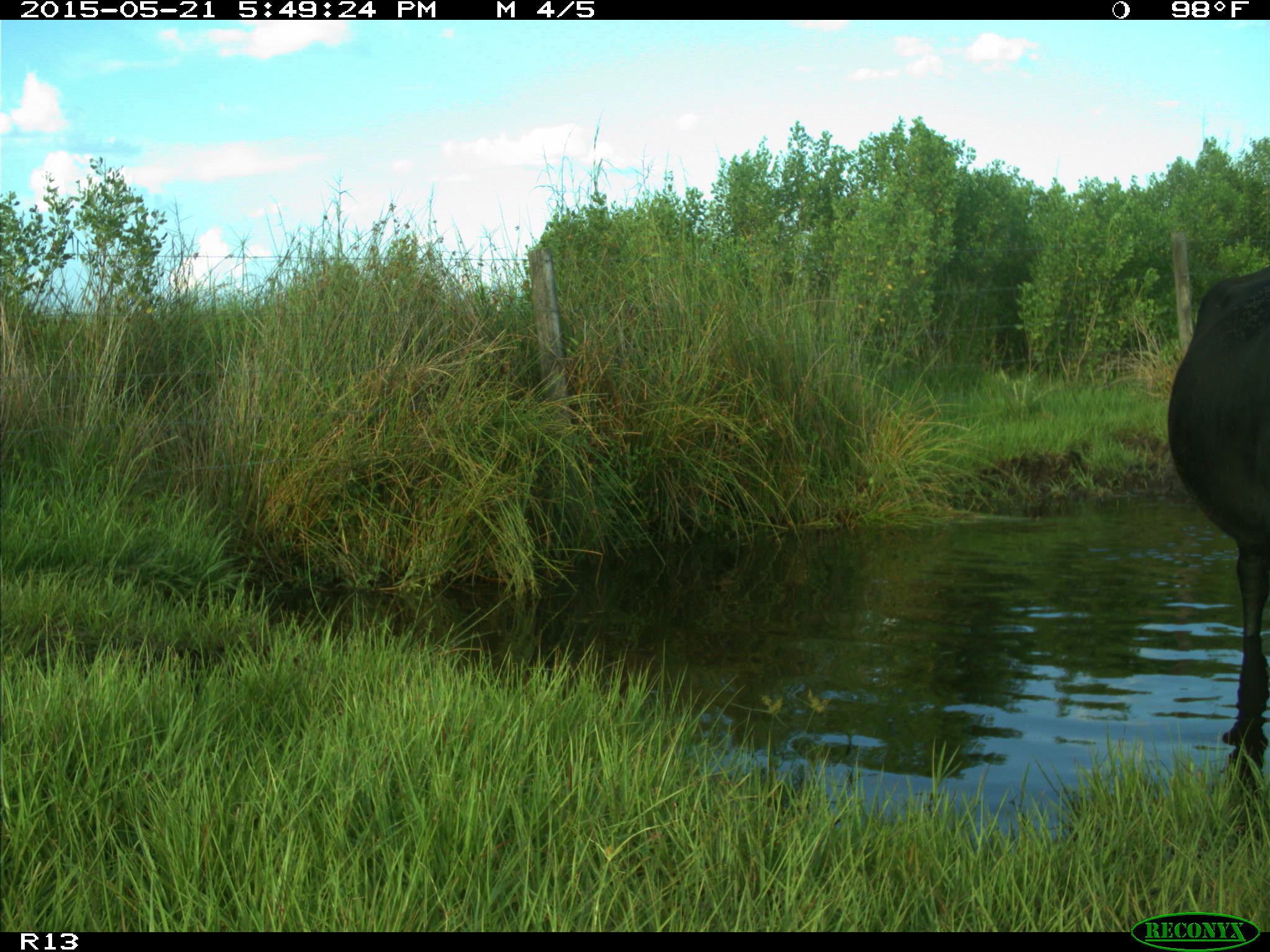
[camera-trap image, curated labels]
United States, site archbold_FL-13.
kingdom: Animalia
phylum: Chordata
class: Mammalia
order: Artiodactyla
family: Bovidae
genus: Bos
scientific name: Bos taurus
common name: domestic cow